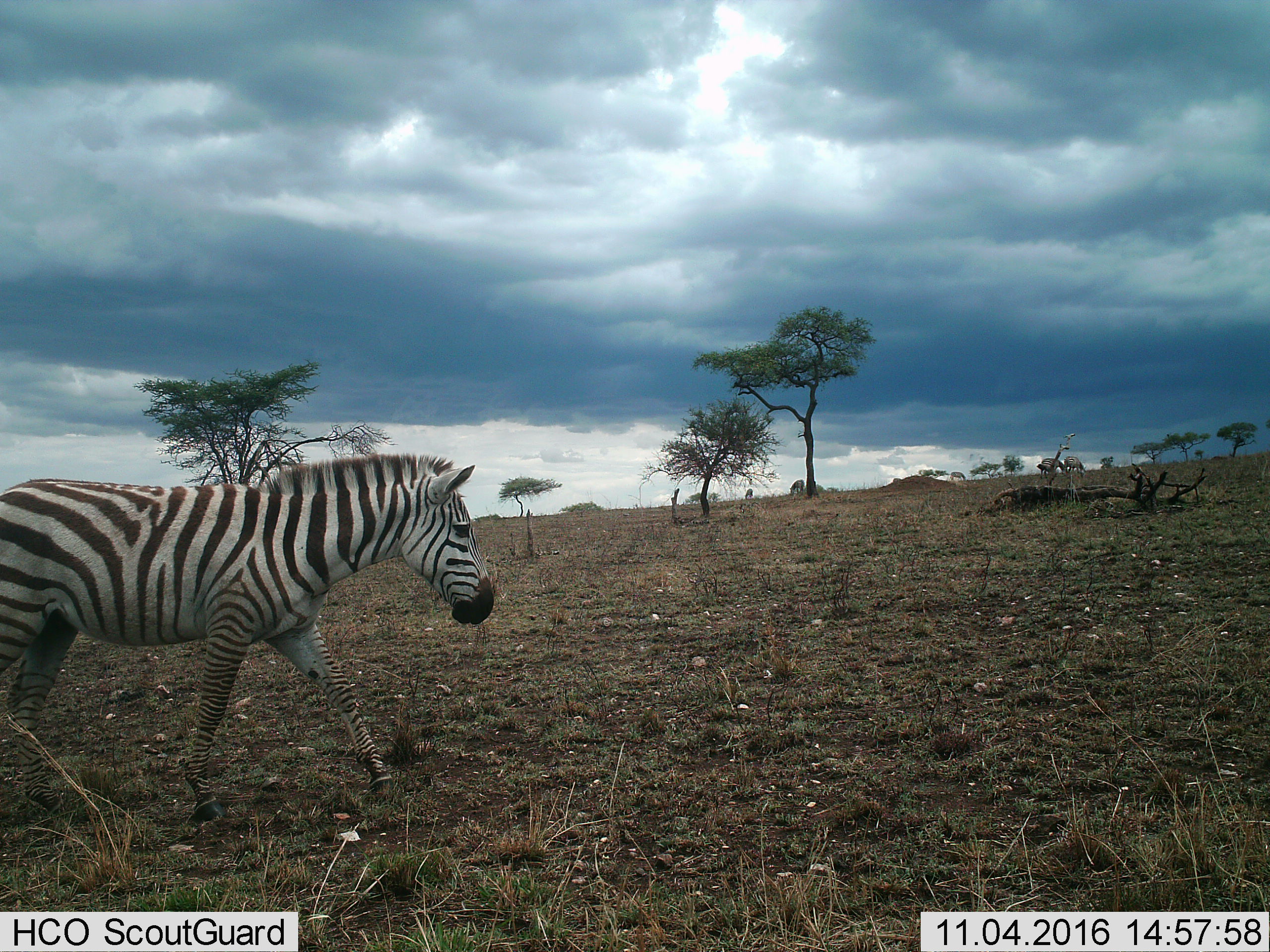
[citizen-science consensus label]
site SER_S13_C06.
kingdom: Animalia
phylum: Chordata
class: Mammalia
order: Perissodactyla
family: Equidae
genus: Equus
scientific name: Equus quagga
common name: plains zebra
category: zebraplains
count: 6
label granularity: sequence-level